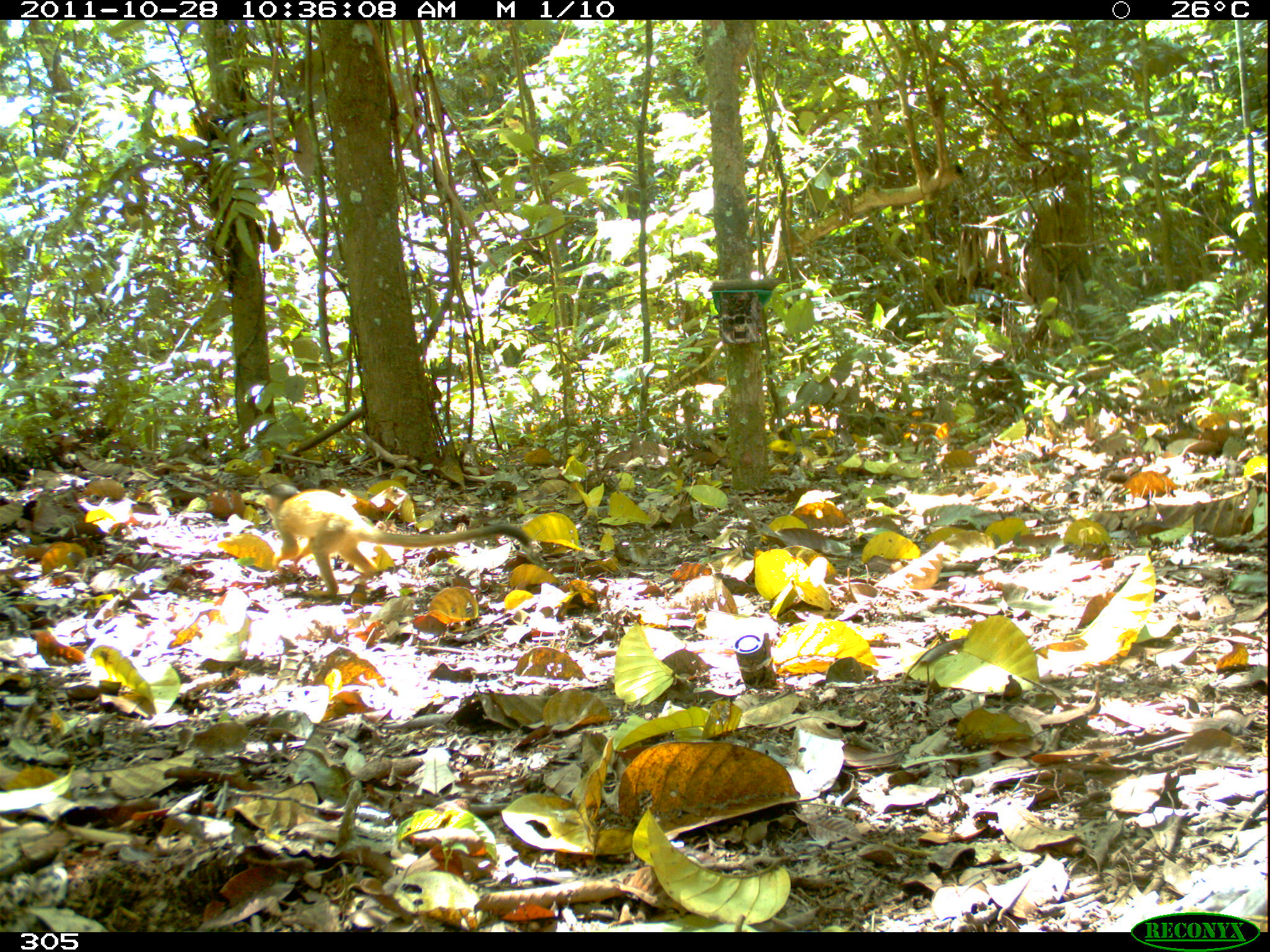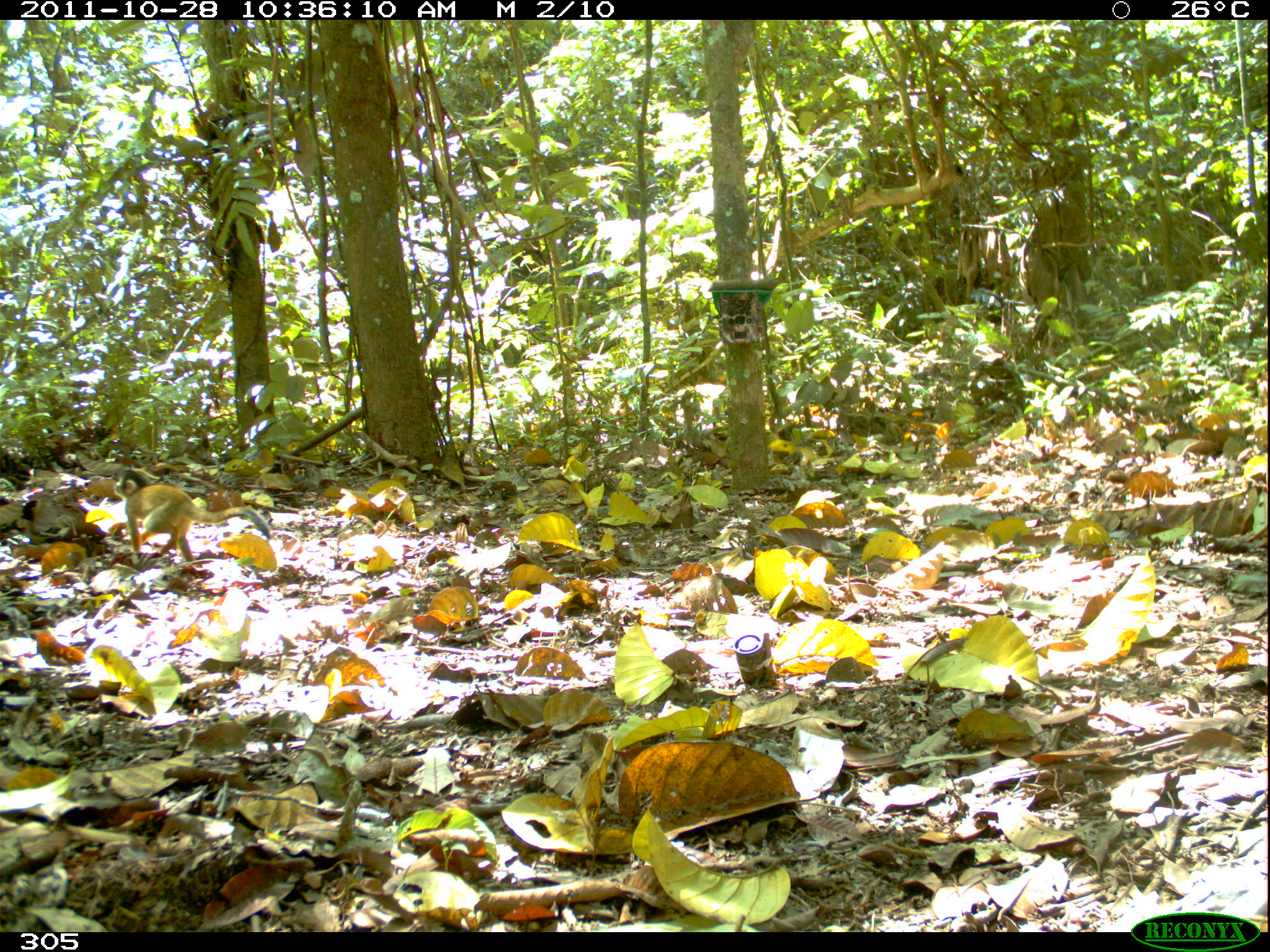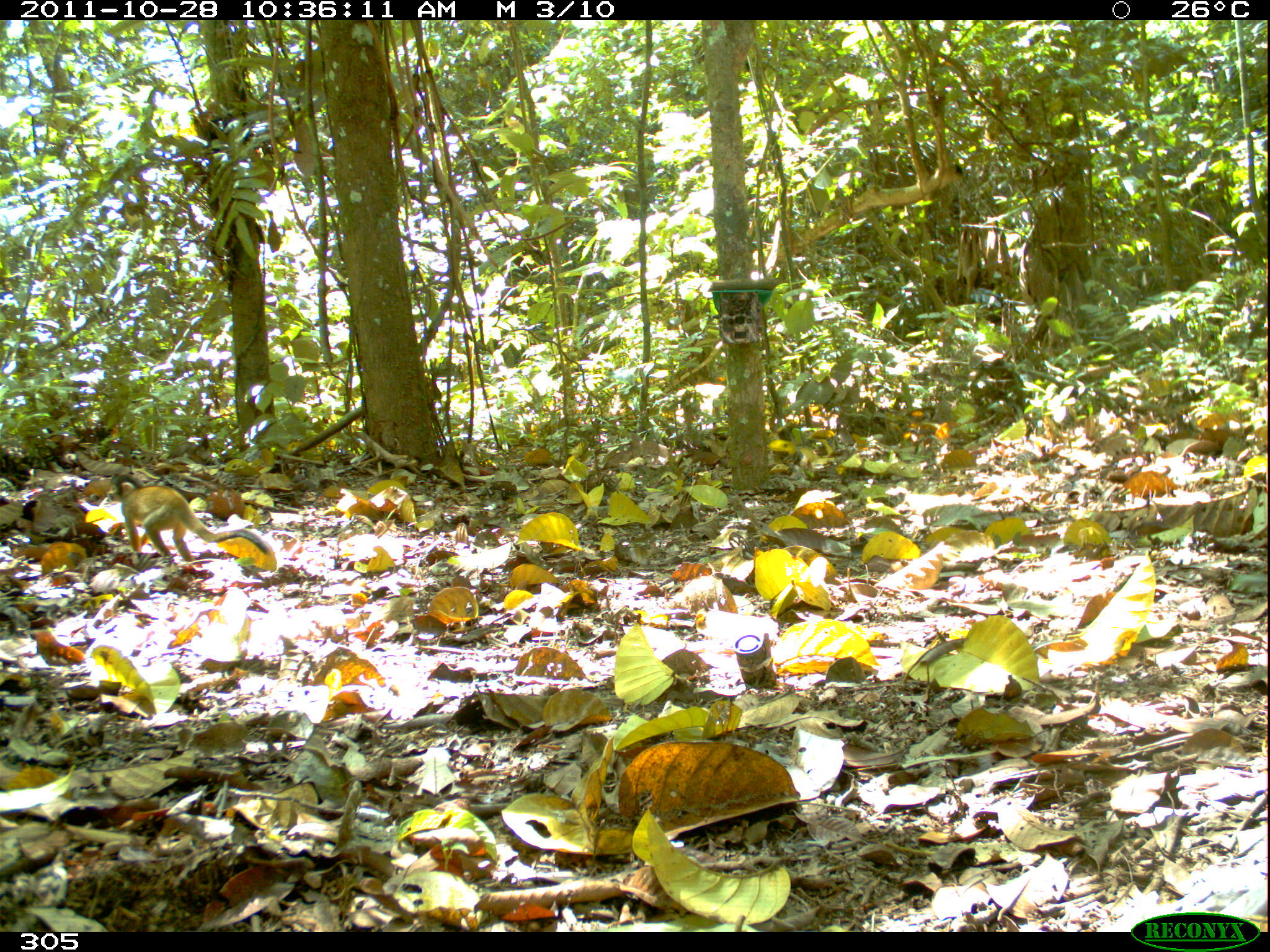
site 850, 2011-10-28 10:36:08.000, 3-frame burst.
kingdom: Animalia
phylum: Chordata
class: Mammalia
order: Primates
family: Cebidae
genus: Saimiri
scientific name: Saimiri boliviensis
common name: black-capped squirrel monkey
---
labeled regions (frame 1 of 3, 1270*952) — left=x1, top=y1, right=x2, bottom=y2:
saimiri boliviensis: left=261, top=482, right=533, bottom=600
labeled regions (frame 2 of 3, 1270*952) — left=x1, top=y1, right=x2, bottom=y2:
saimiri boliviensis: left=113, top=469, right=273, bottom=562